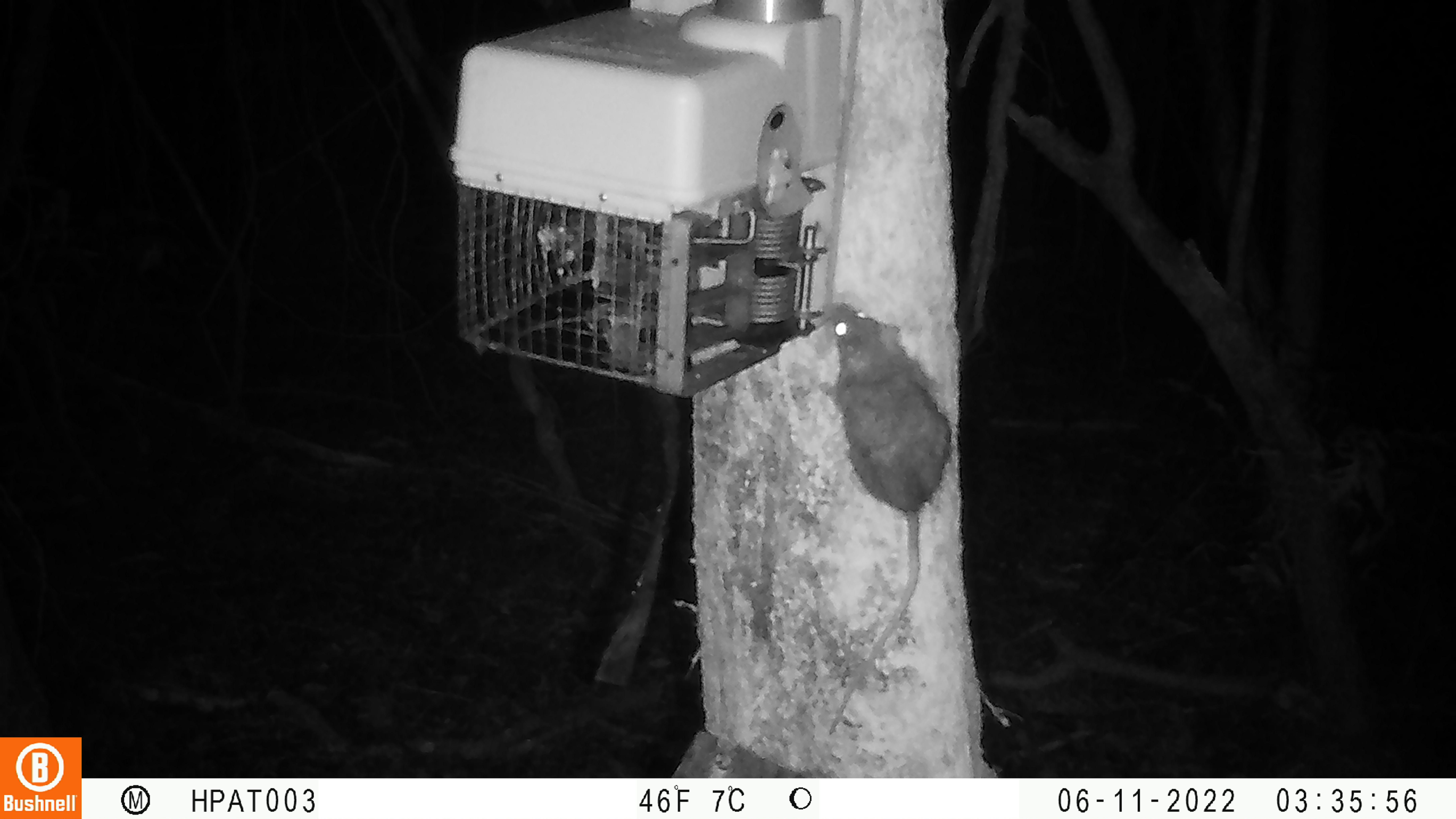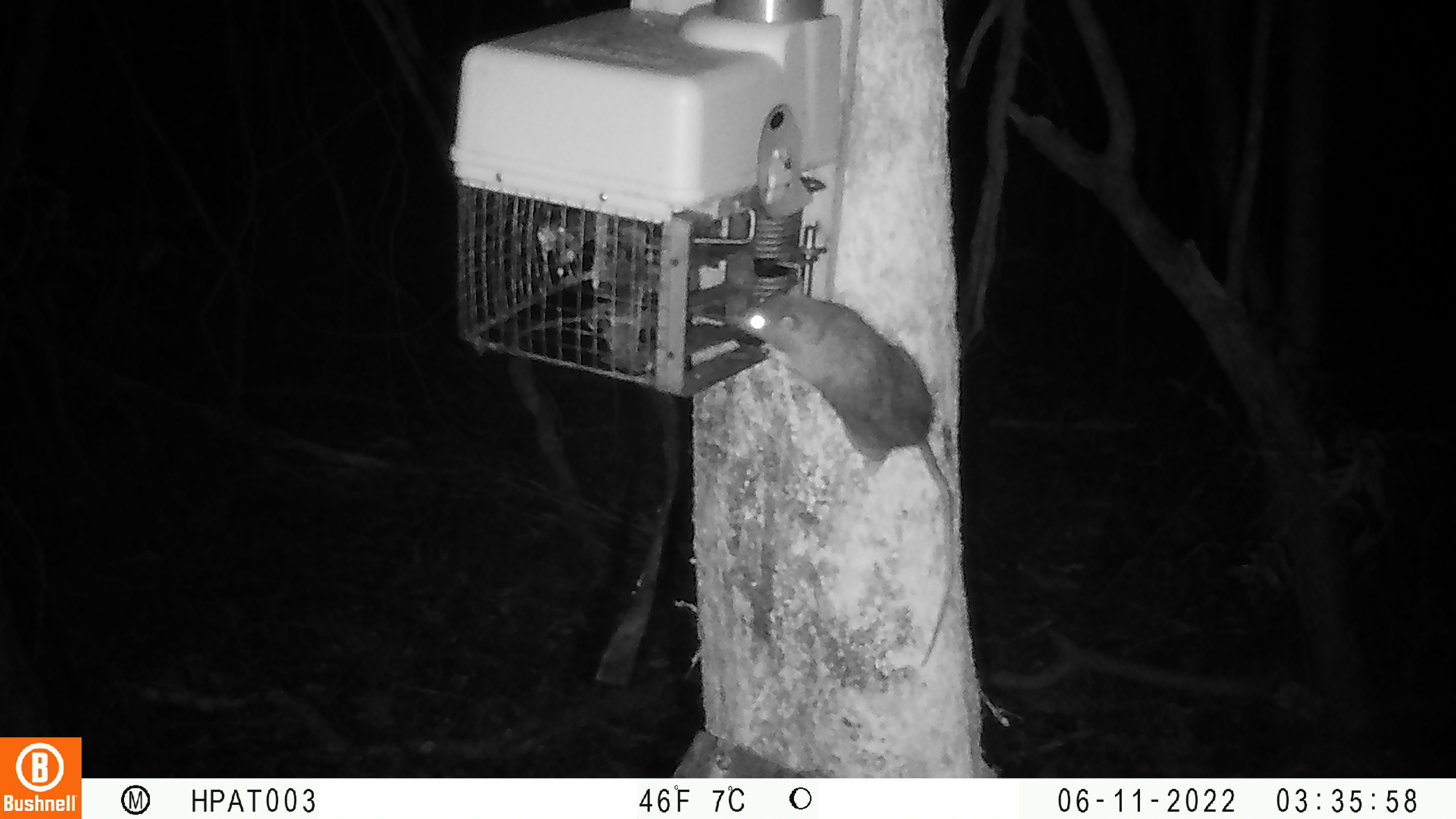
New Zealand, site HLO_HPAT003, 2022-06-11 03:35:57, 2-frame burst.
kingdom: Animalia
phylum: Chordata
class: Mammalia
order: Rodentia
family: Muridae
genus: Rattus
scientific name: Rattus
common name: rat